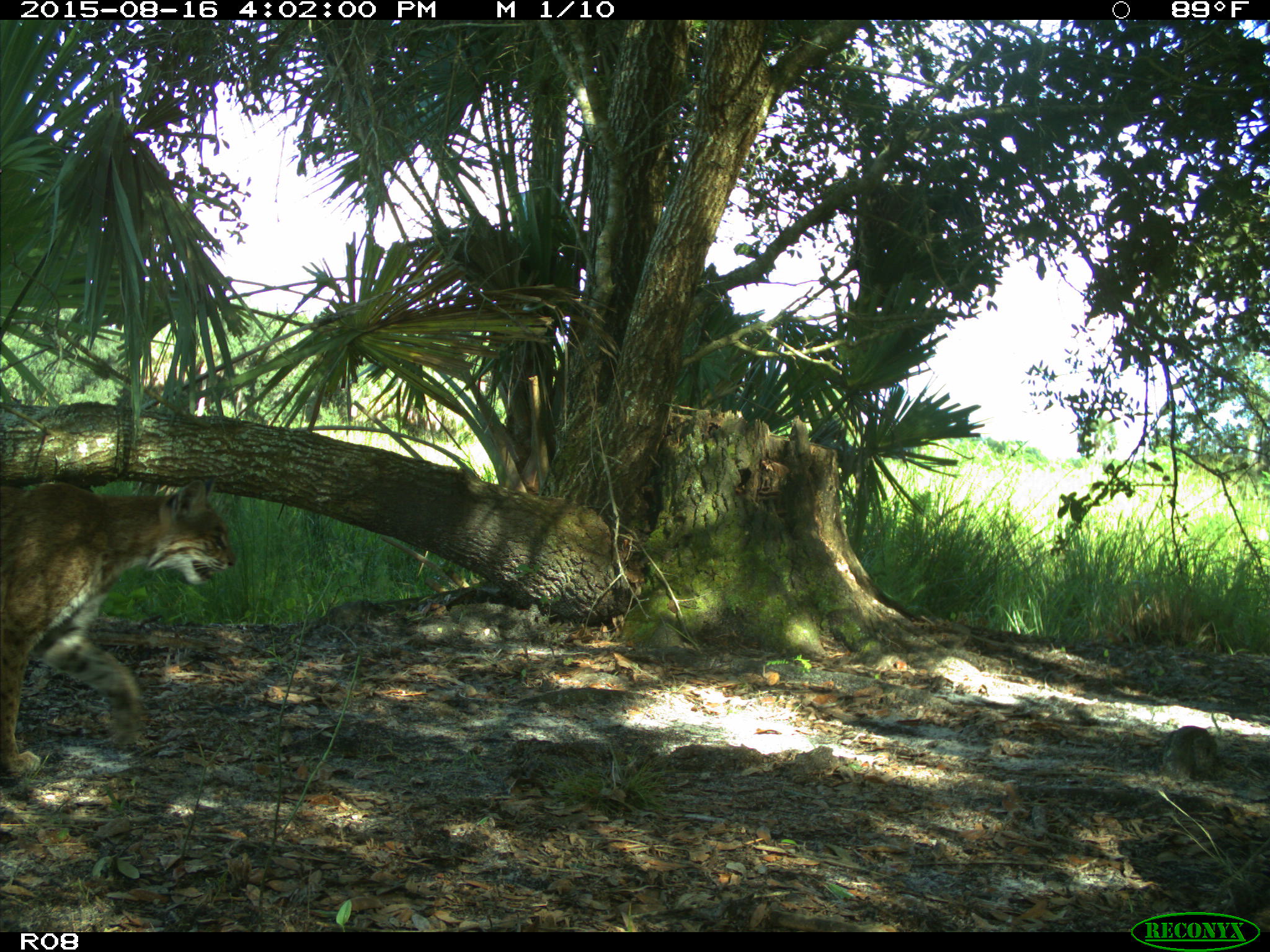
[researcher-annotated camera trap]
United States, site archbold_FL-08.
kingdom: Animalia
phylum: Chordata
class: Mammalia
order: Carnivora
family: Felidae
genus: Lynx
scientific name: Lynx rufus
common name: bobcat